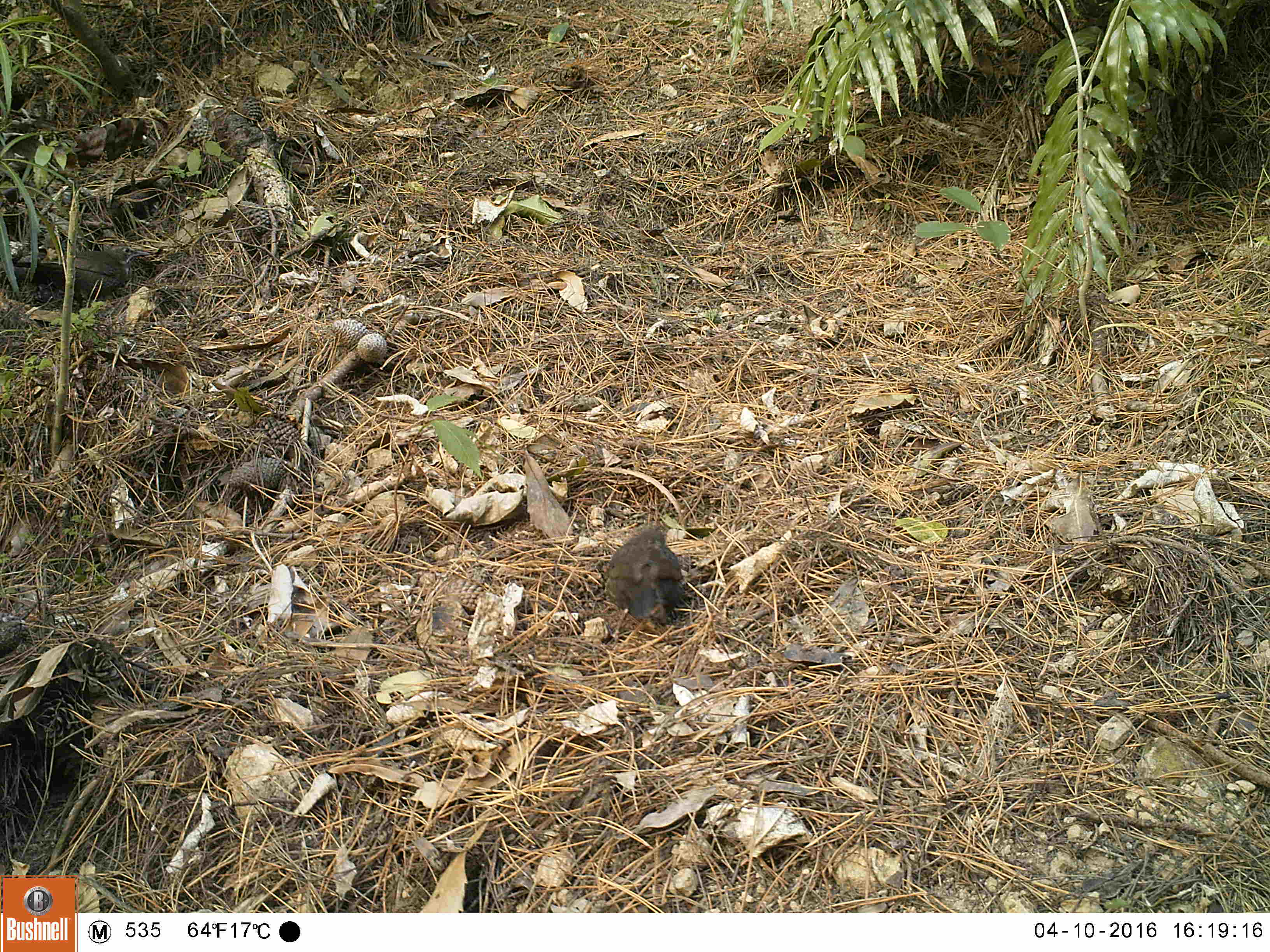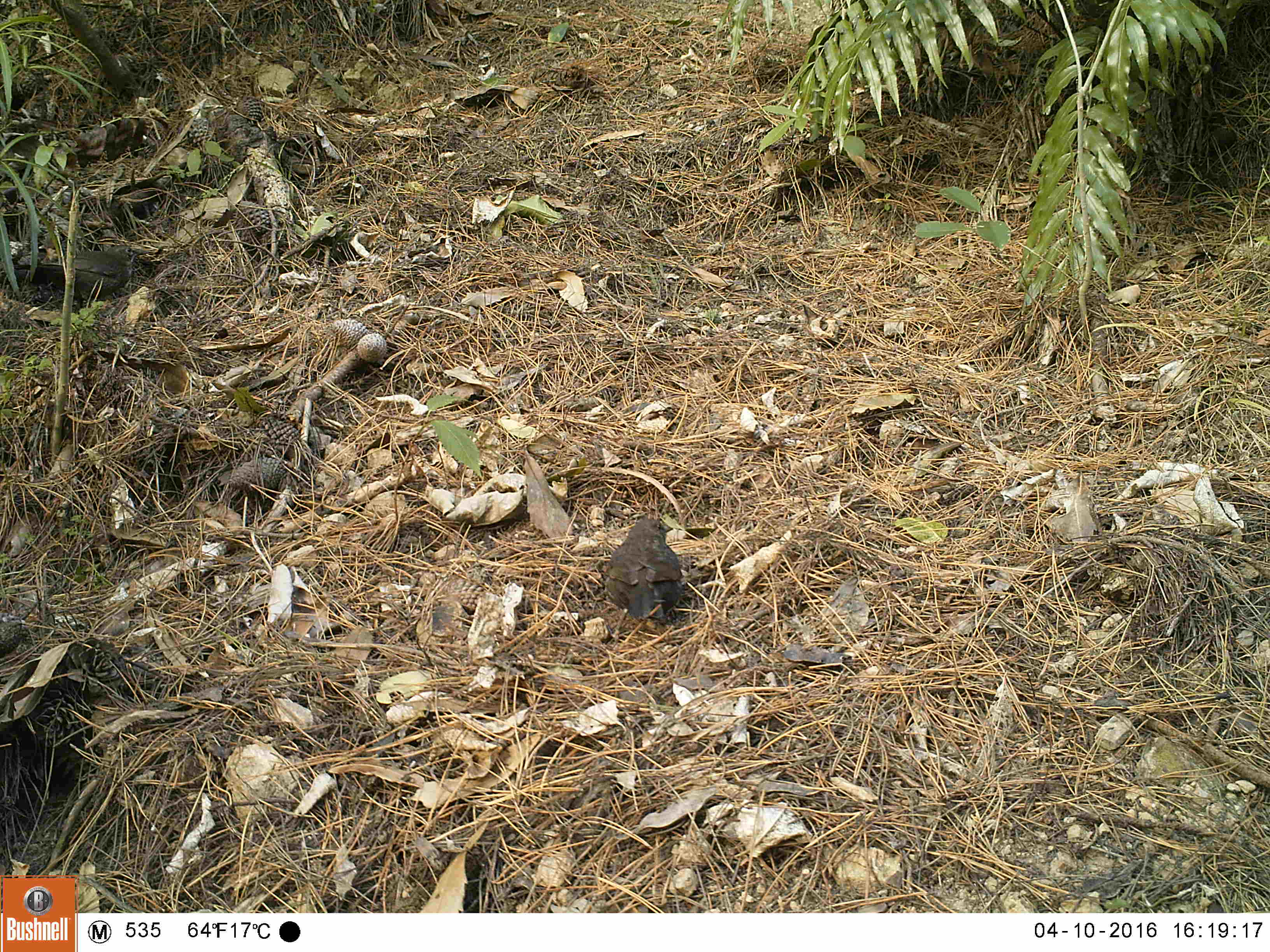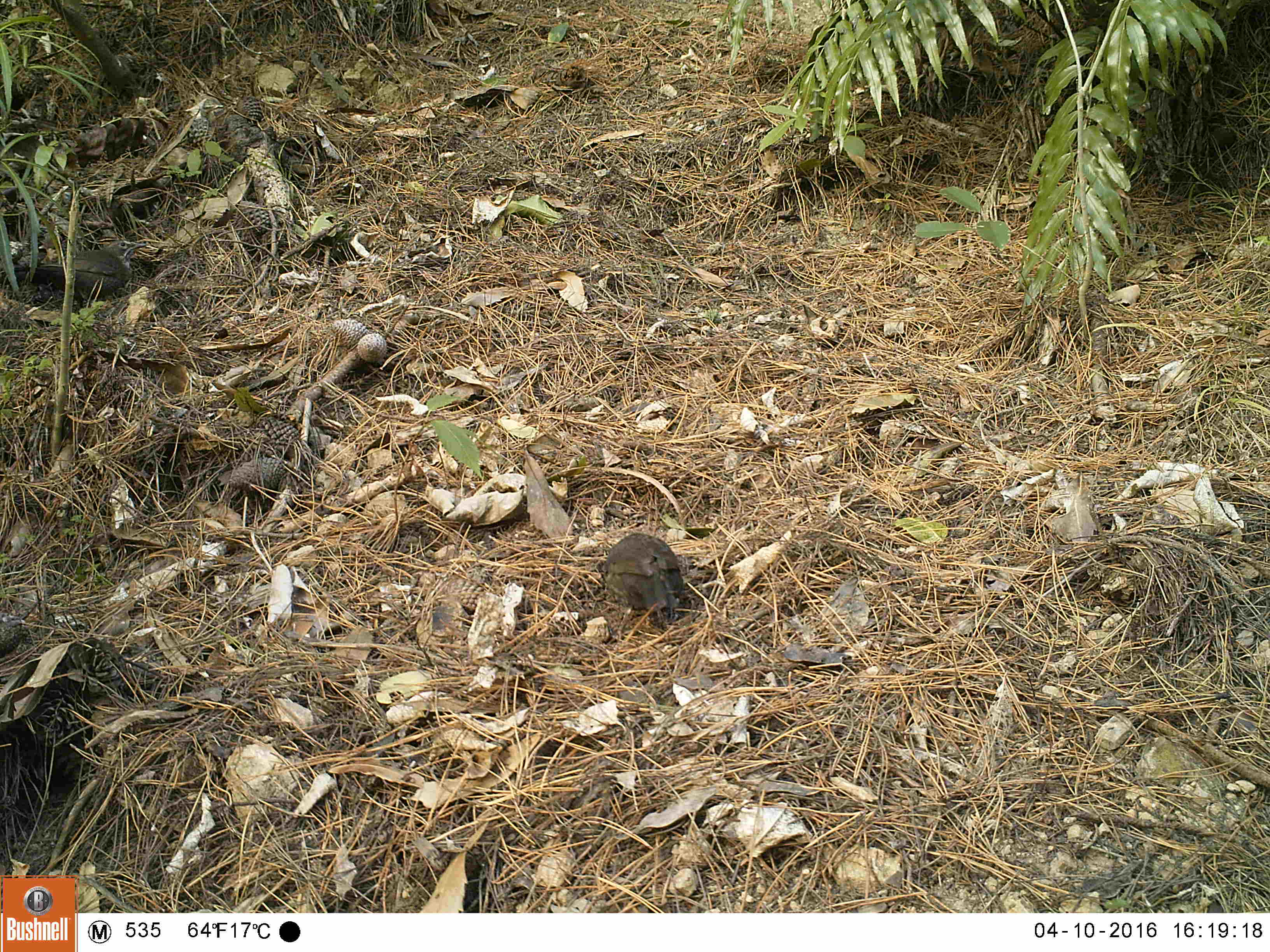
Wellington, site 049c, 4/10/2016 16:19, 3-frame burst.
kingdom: Animalia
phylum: Chordata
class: Aves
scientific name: Aves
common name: bird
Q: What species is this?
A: Bird (Aves).